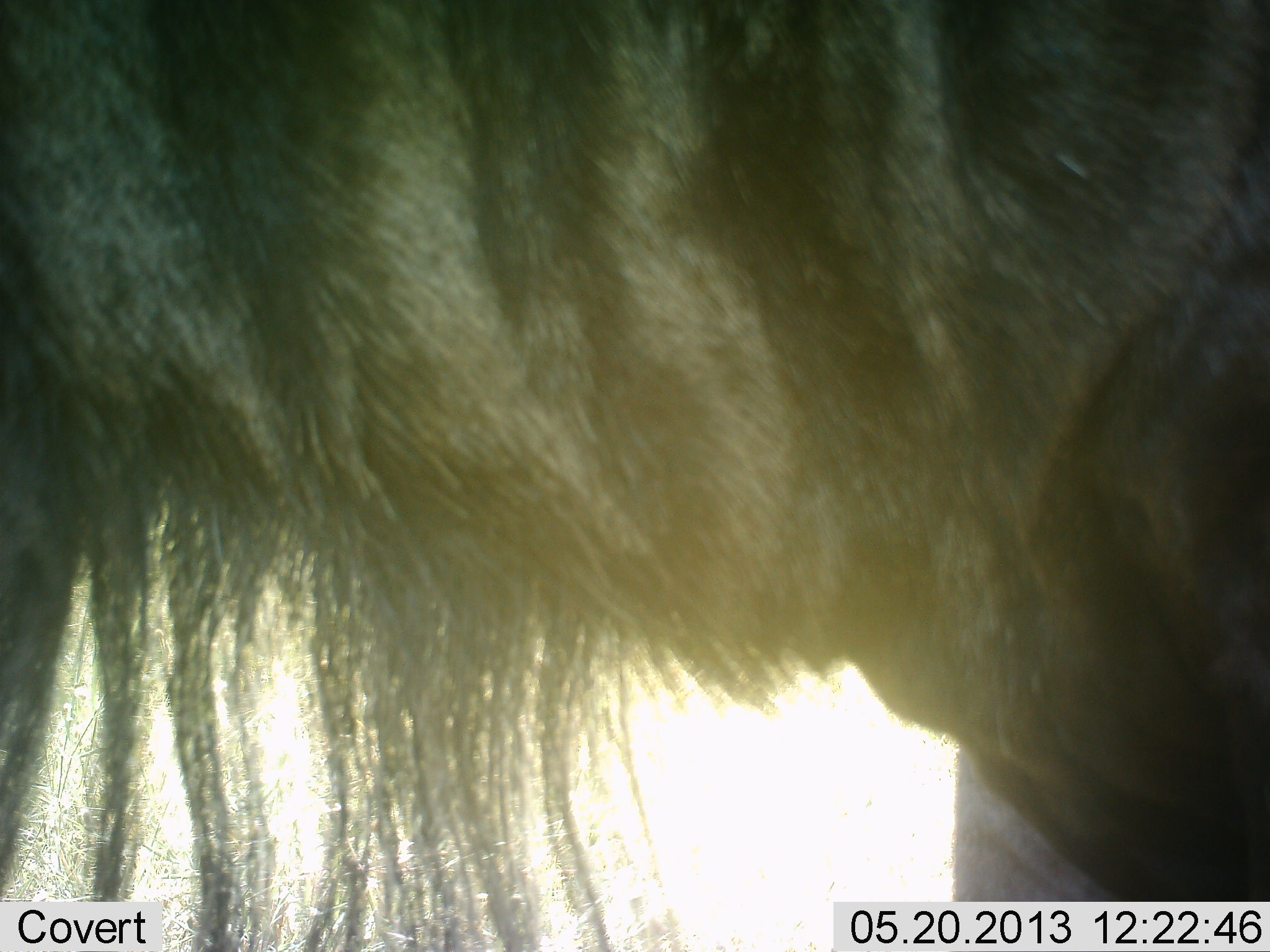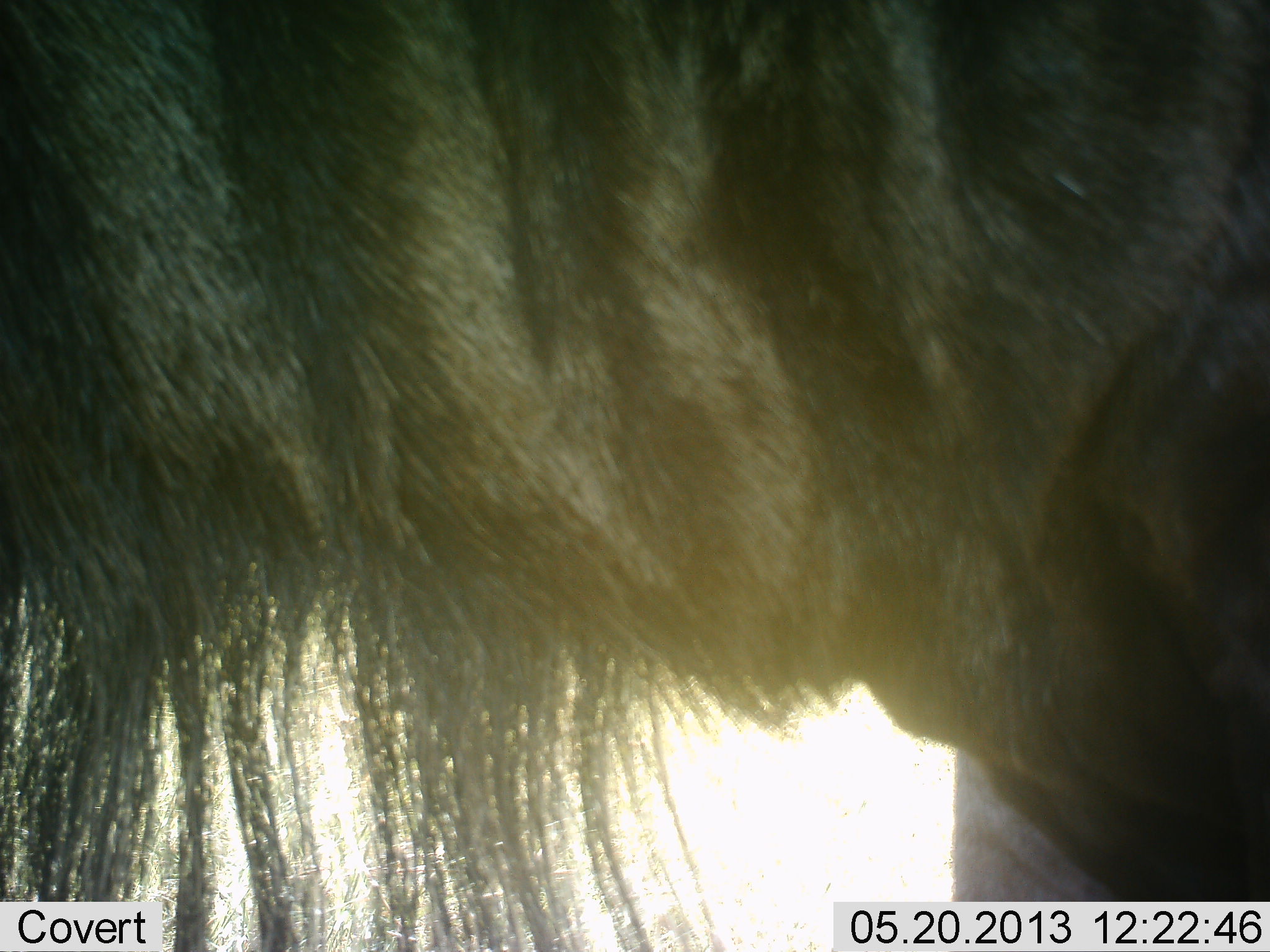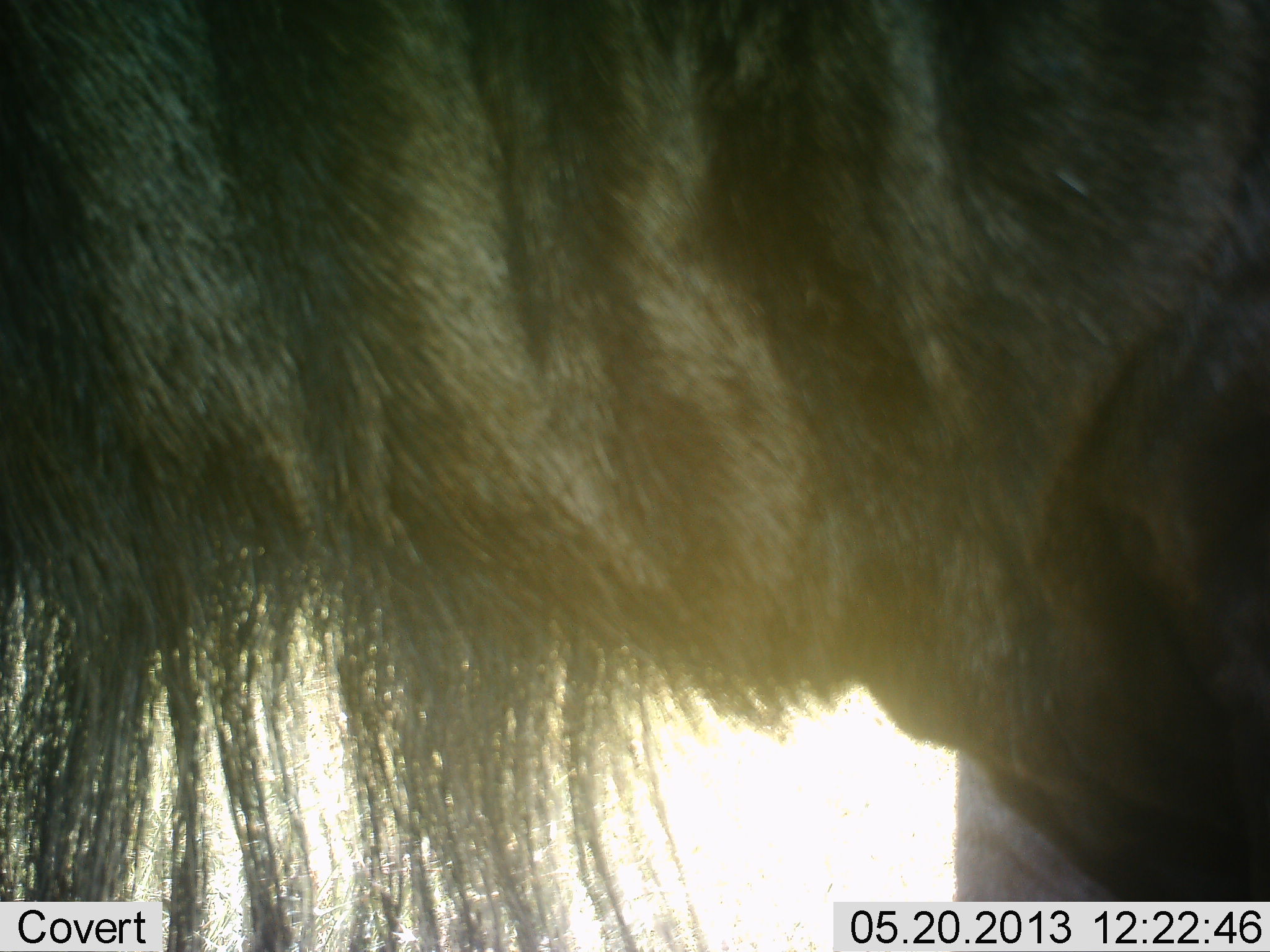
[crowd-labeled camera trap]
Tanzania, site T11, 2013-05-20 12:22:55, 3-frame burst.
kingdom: Animalia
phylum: Chordata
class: Mammalia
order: Artiodactyla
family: Bovidae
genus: Connochaetes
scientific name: Connochaetes taurinus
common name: blue wildebeest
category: wildebeest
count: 1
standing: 100%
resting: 0%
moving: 0%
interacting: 0%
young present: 0%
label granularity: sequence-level